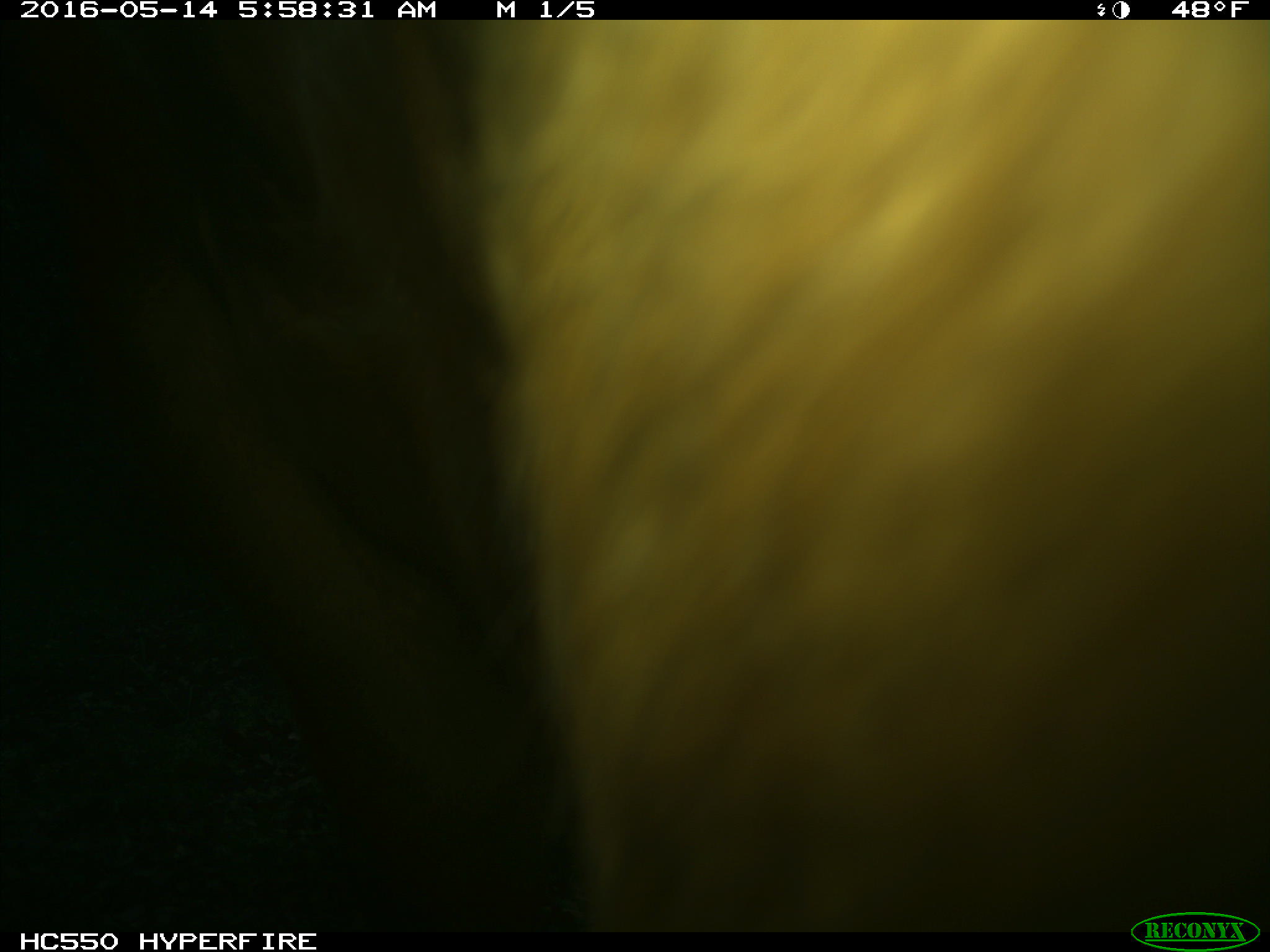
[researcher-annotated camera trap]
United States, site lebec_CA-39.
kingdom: Animalia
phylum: Chordata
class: Mammalia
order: Artiodactyla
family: Bovidae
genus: Bos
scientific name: Bos taurus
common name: domestic cow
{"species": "Bos taurus (domestic cow)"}